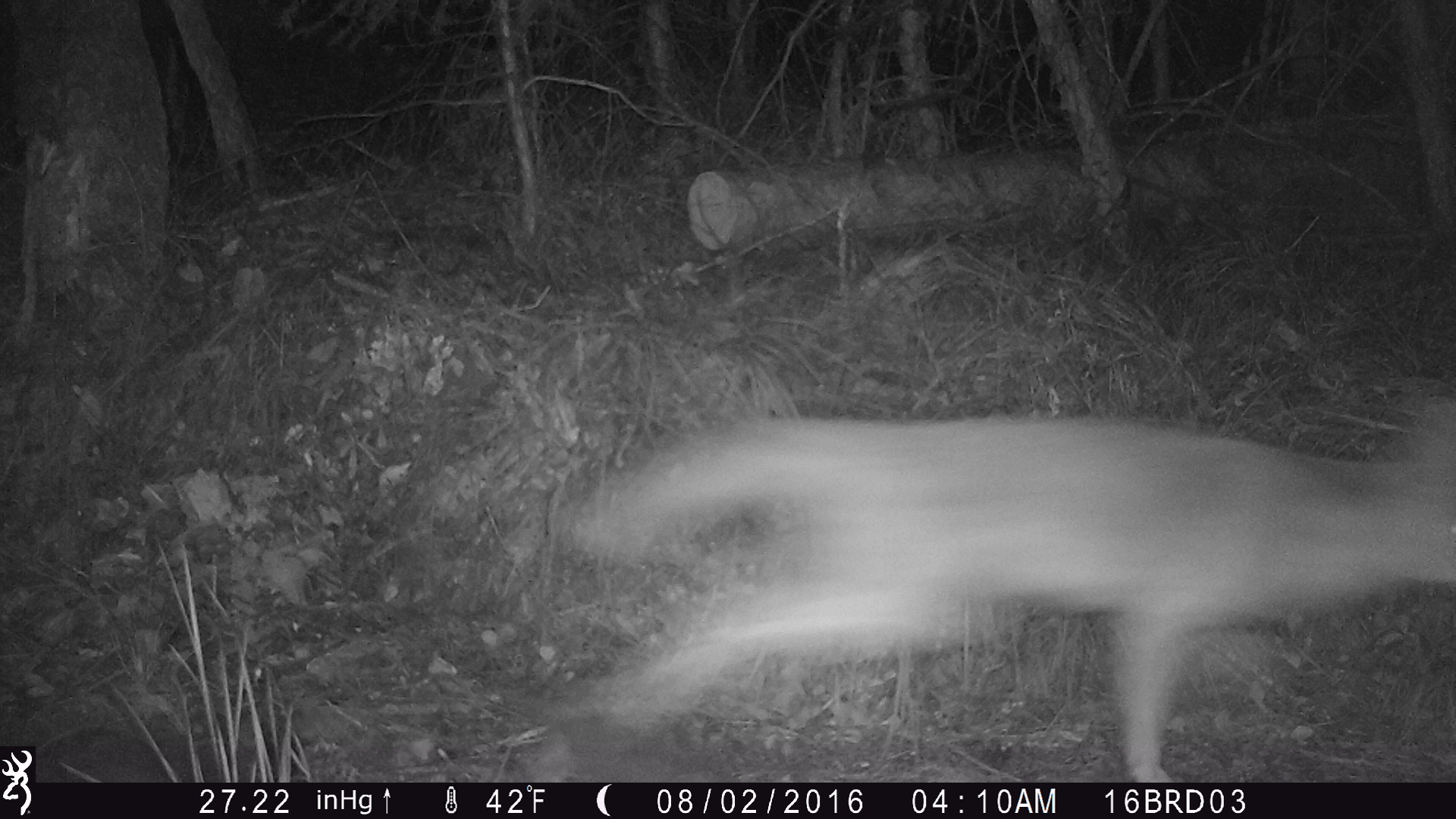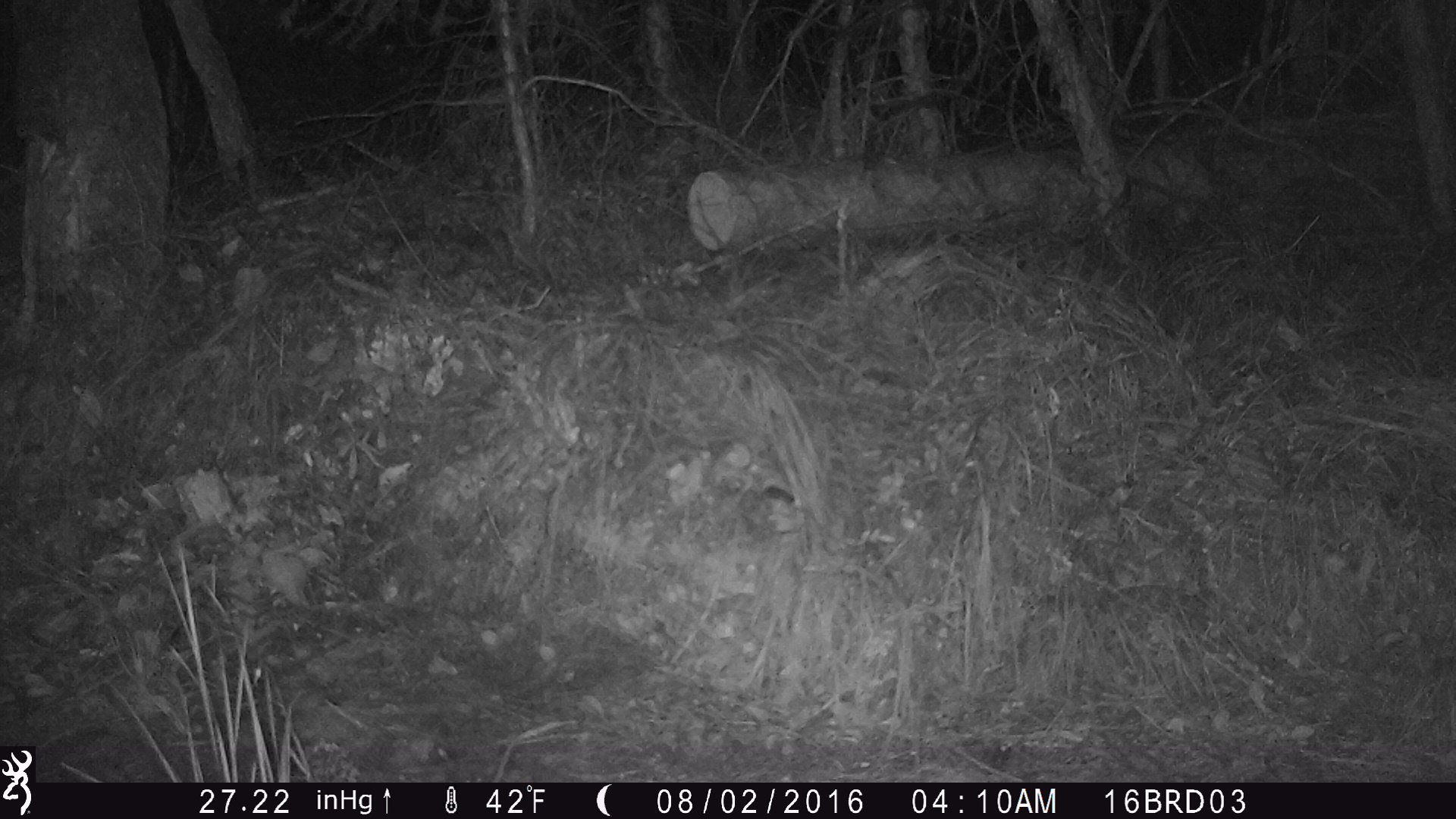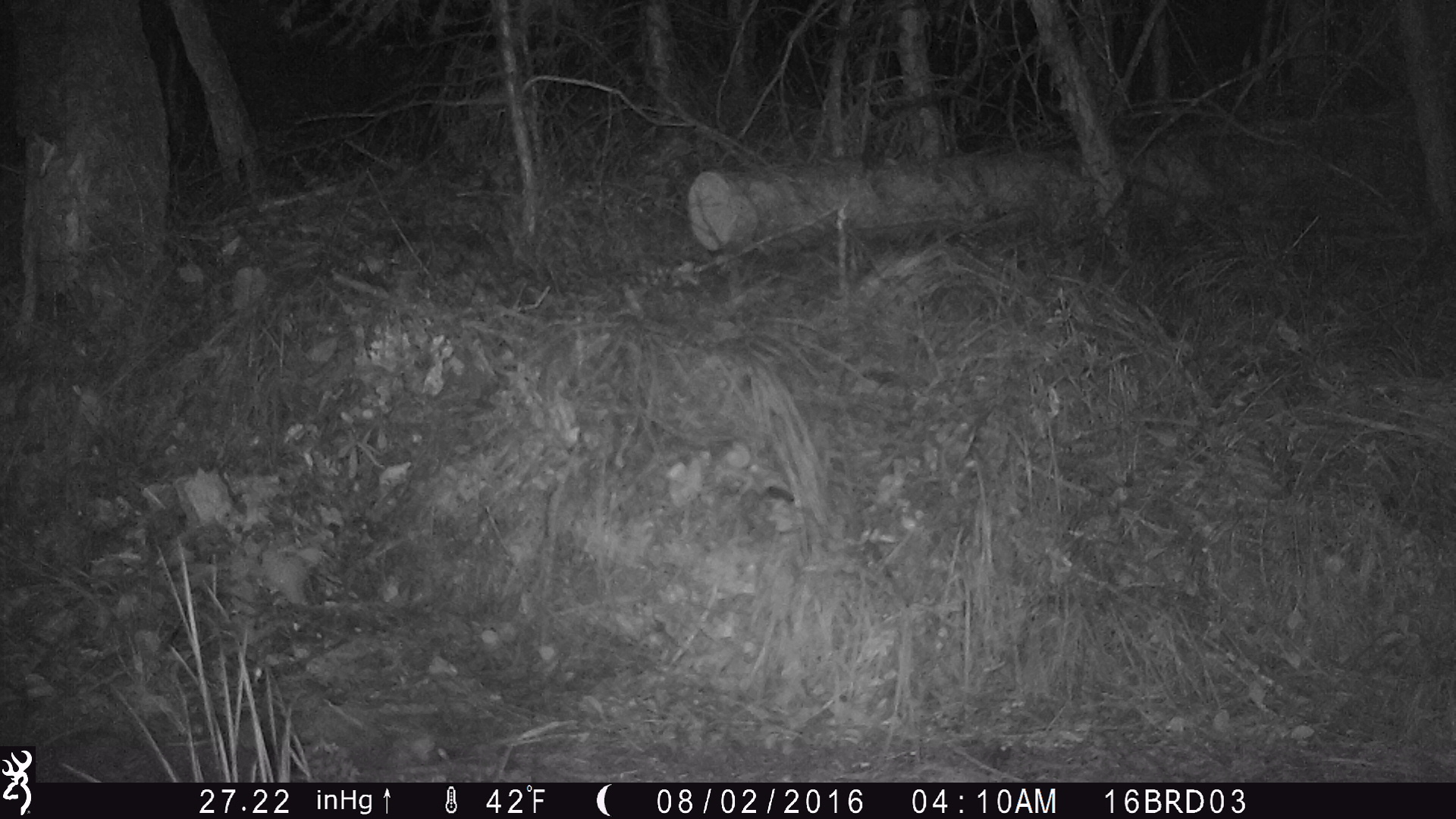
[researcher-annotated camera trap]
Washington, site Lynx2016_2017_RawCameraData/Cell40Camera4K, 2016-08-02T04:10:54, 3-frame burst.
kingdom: Animalia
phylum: Chordata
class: Mammalia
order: Carnivora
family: Canidae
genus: Canis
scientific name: Canis latrans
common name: coyote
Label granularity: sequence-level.